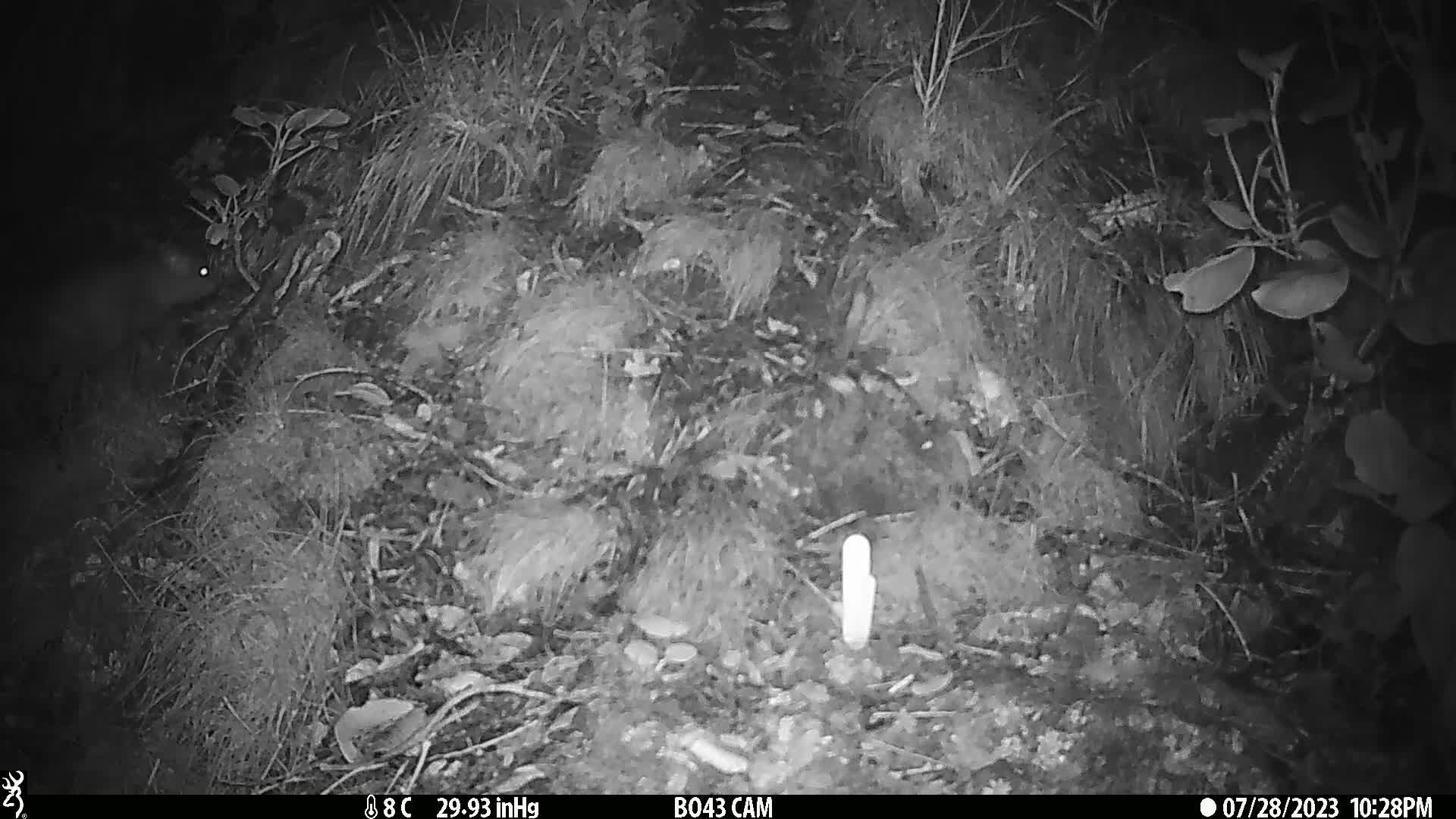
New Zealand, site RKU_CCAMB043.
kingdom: Animalia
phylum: Chordata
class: Mammalia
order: Diprotodontia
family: Phalangeridae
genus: Trichosurus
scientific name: Trichosurus vulpecula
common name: common brushtail possum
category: possum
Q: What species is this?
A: Possum (common brushtail possum) (Trichosurus vulpecula).